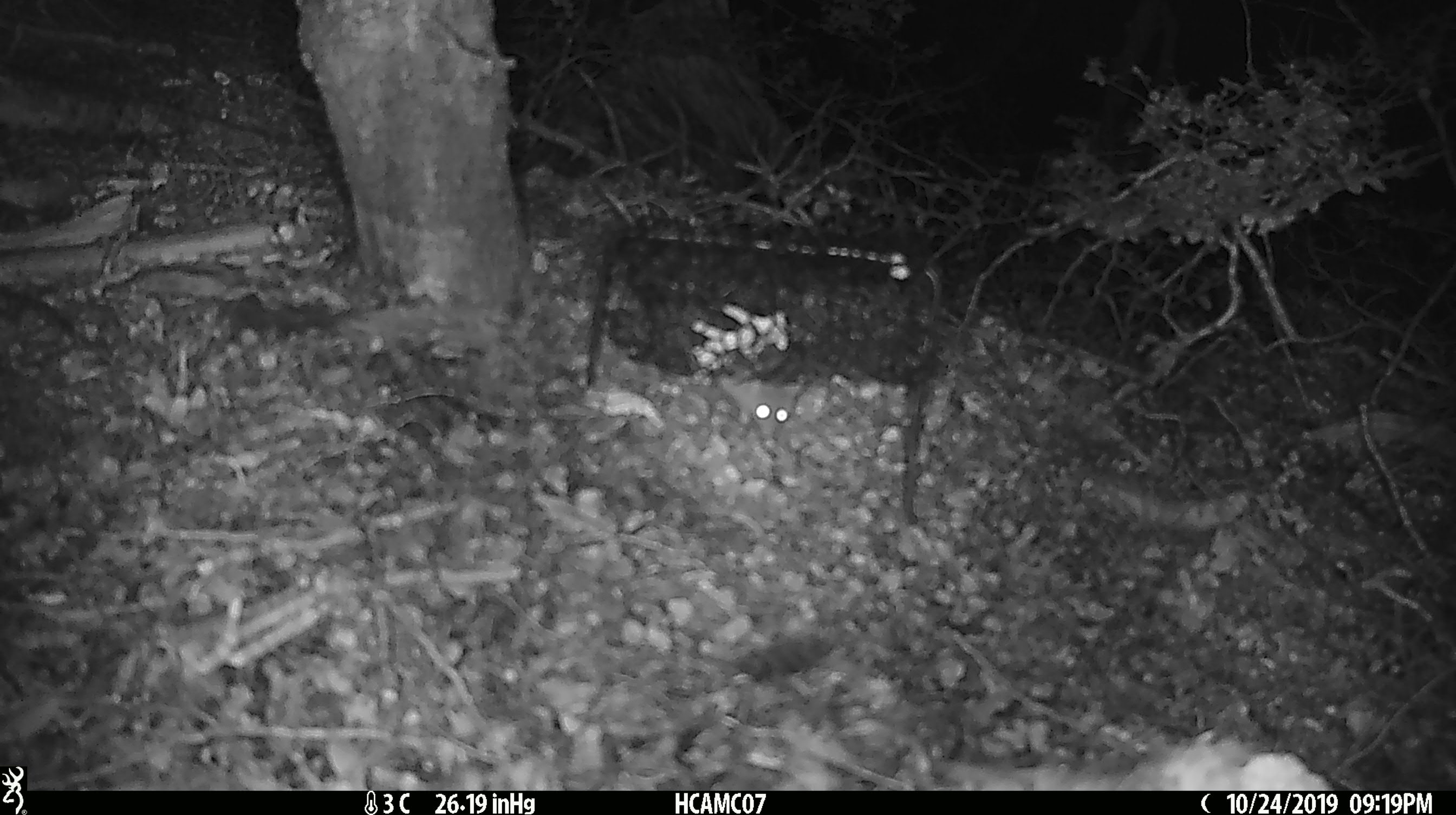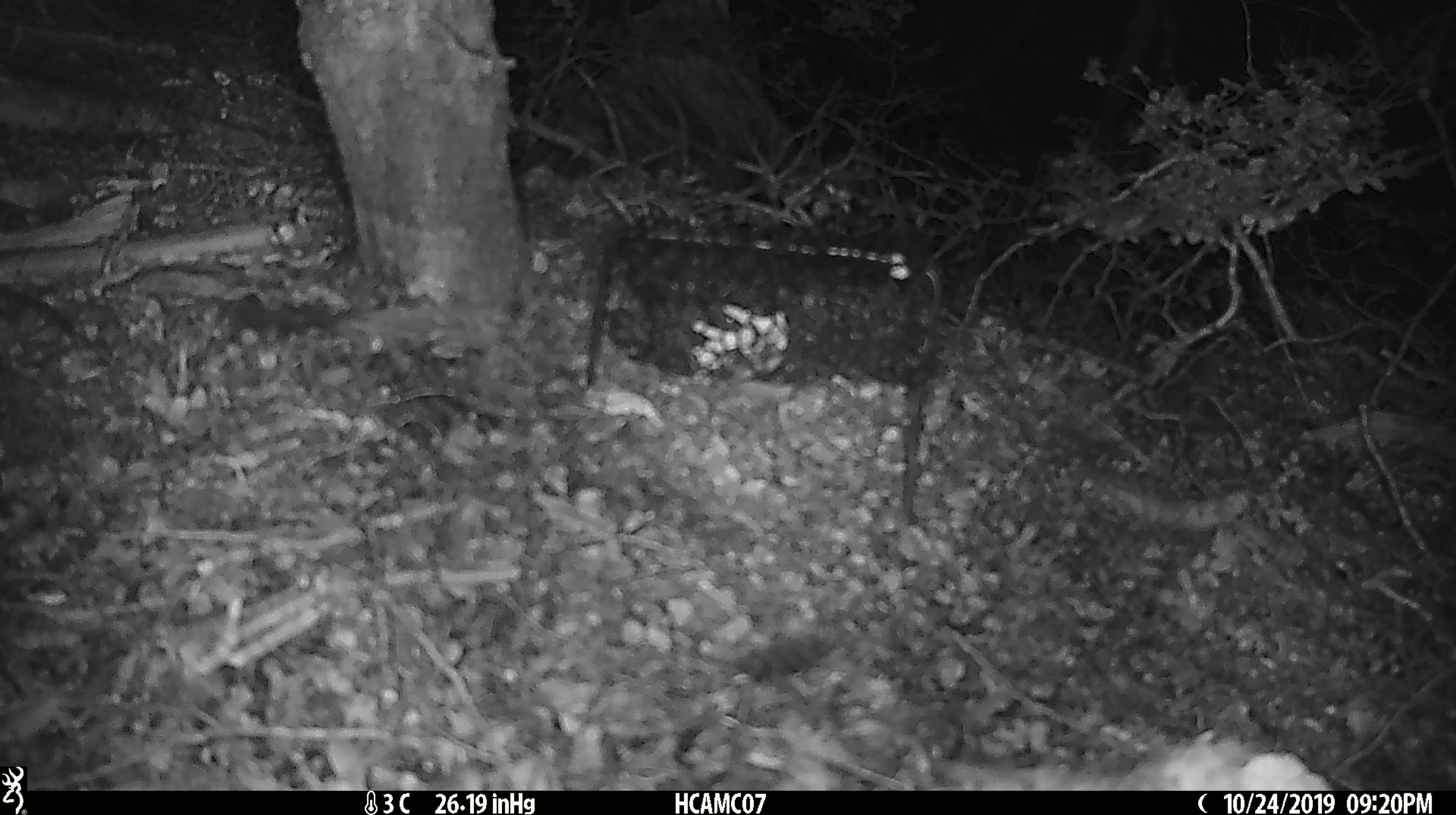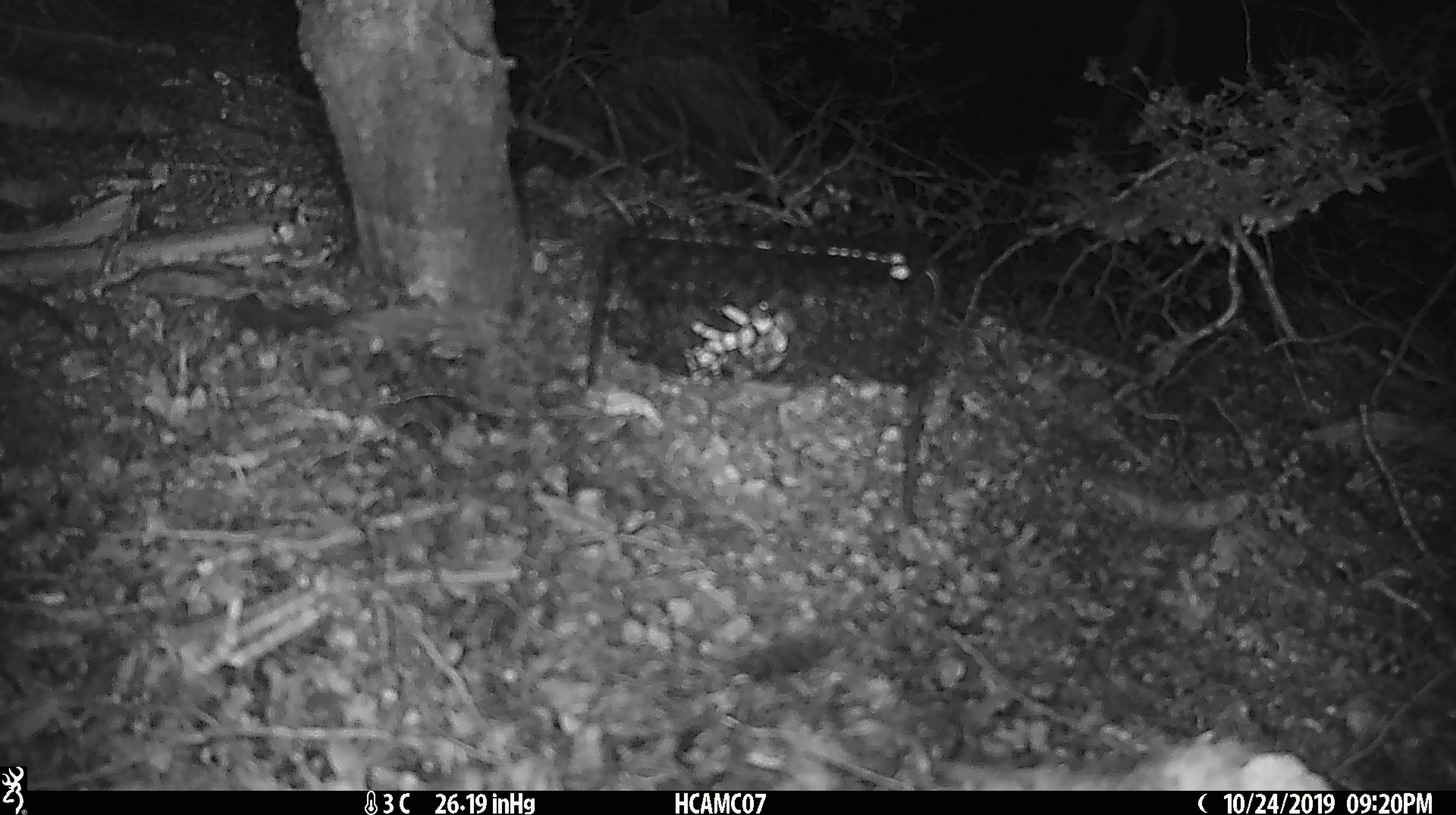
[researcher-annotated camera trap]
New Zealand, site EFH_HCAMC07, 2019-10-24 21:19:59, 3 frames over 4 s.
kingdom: Animalia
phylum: Chordata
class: Mammalia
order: Rodentia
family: Muridae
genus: Mus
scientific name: Mus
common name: mouse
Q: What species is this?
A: Mouse (Mus).